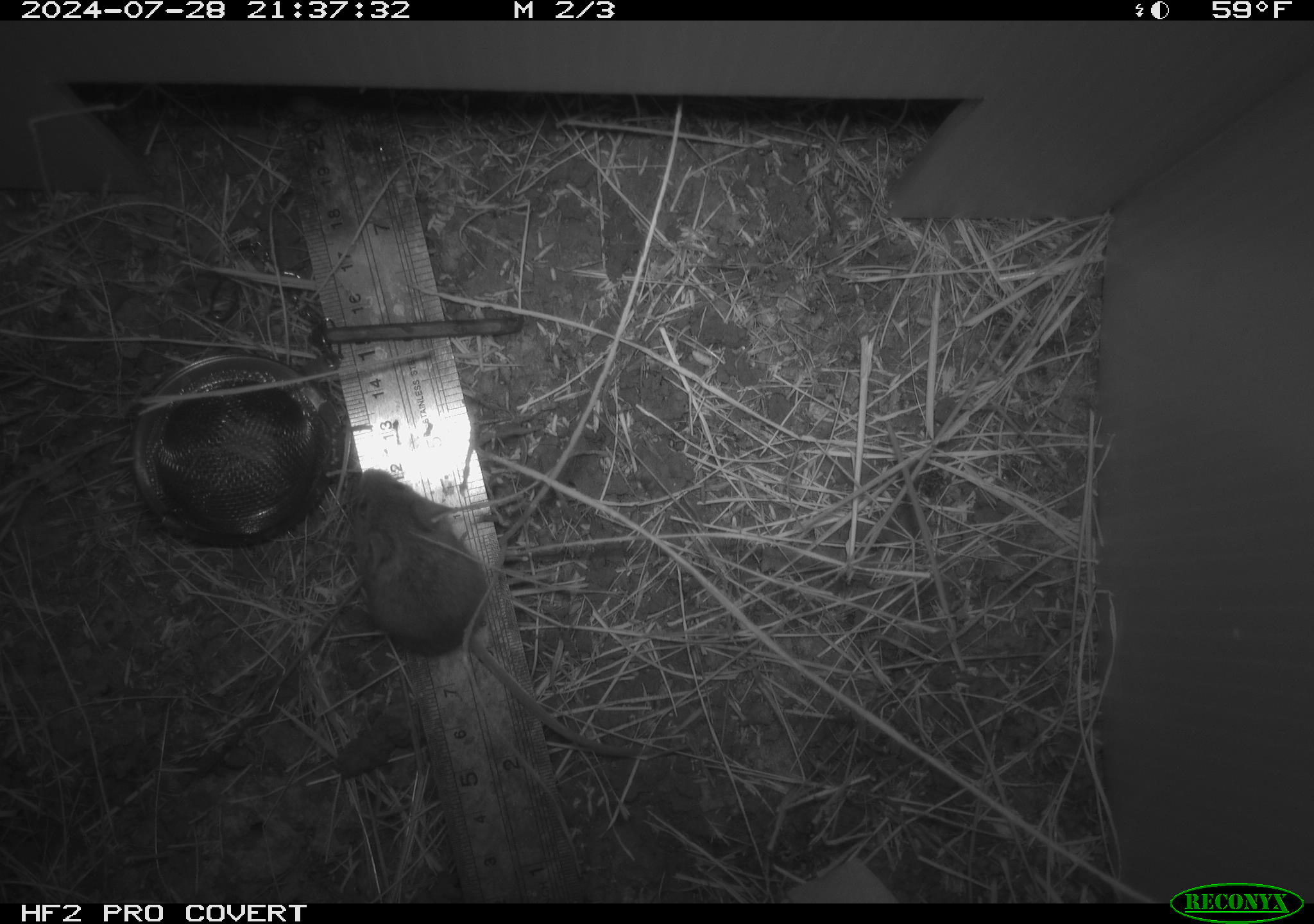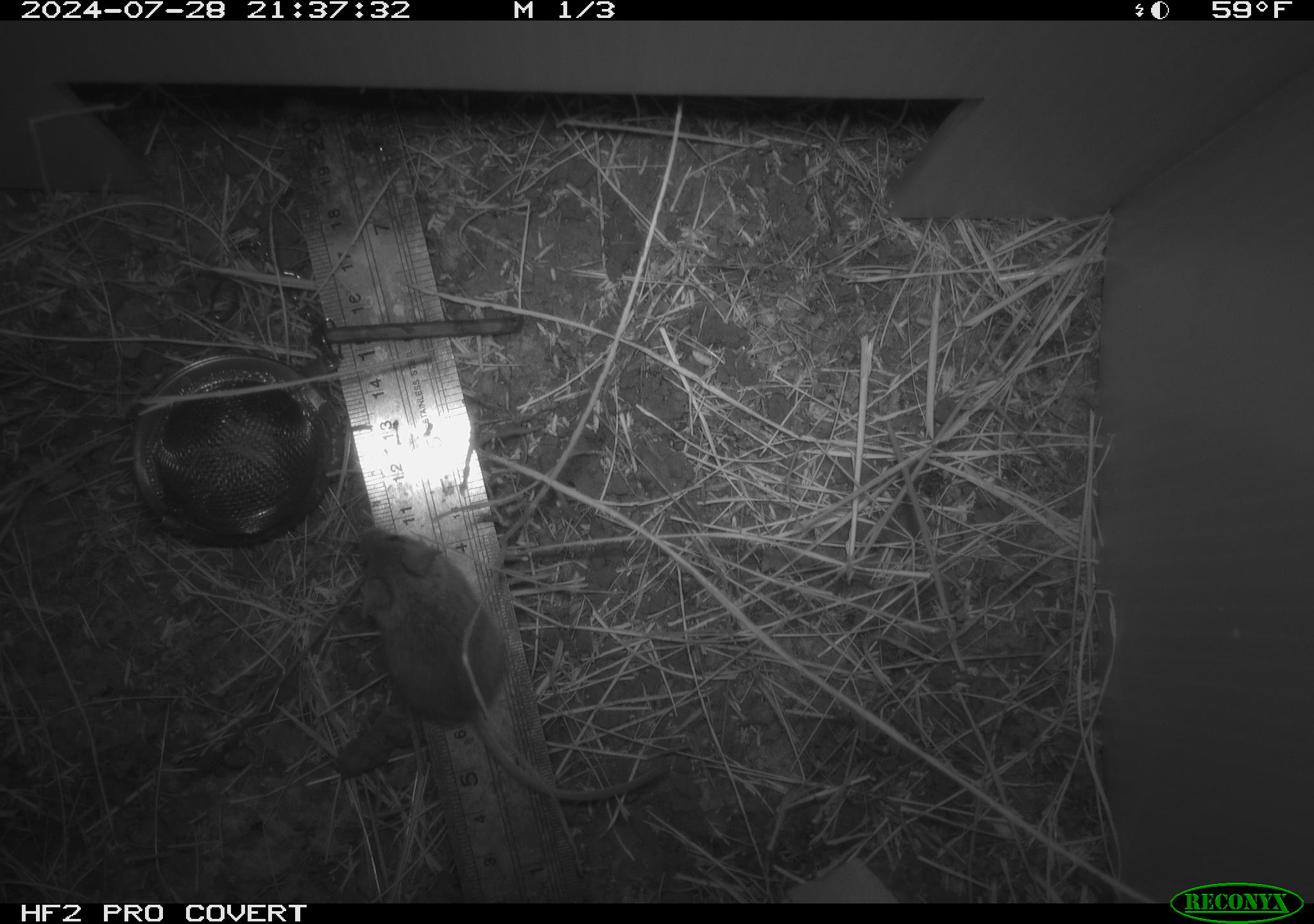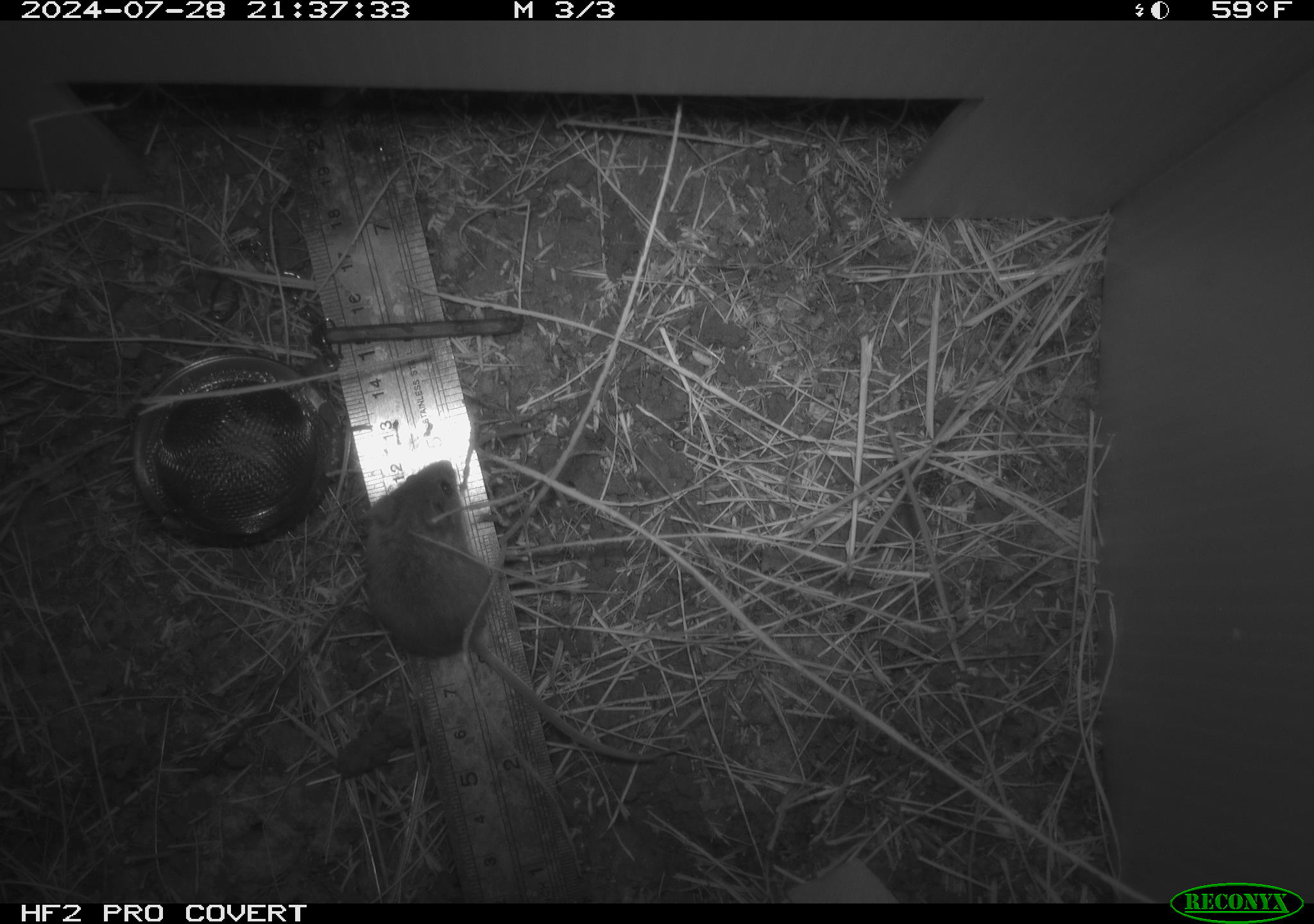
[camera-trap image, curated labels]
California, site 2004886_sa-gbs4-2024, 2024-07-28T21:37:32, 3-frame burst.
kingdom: Animalia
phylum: Chordata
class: Mammalia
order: Rodentia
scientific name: Rodentia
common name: mouse species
Mouse species (Rodentia).